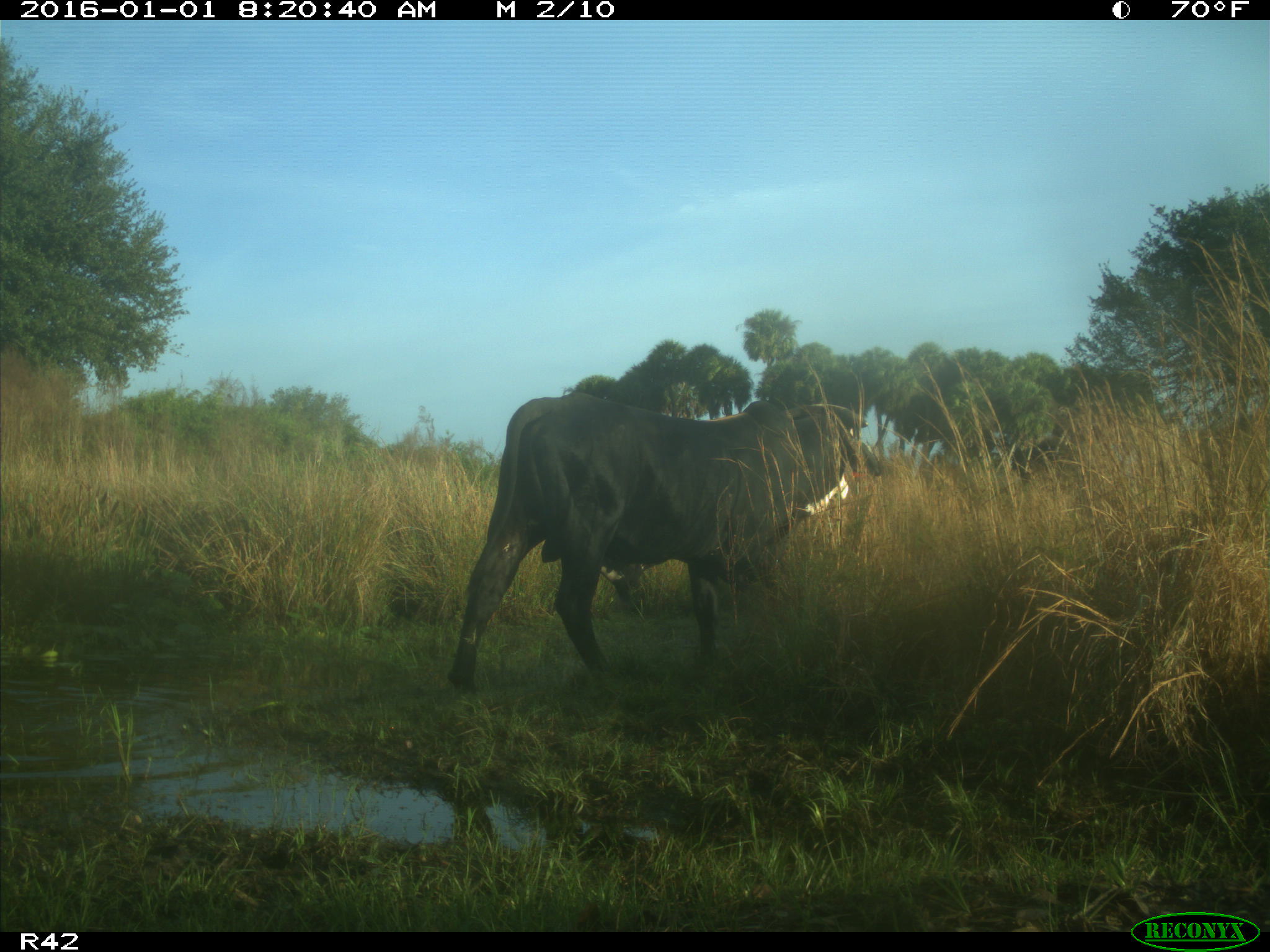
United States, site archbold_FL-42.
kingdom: Animalia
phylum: Chordata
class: Mammalia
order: Artiodactyla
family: Bovidae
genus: Bos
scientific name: Bos taurus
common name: domestic cow